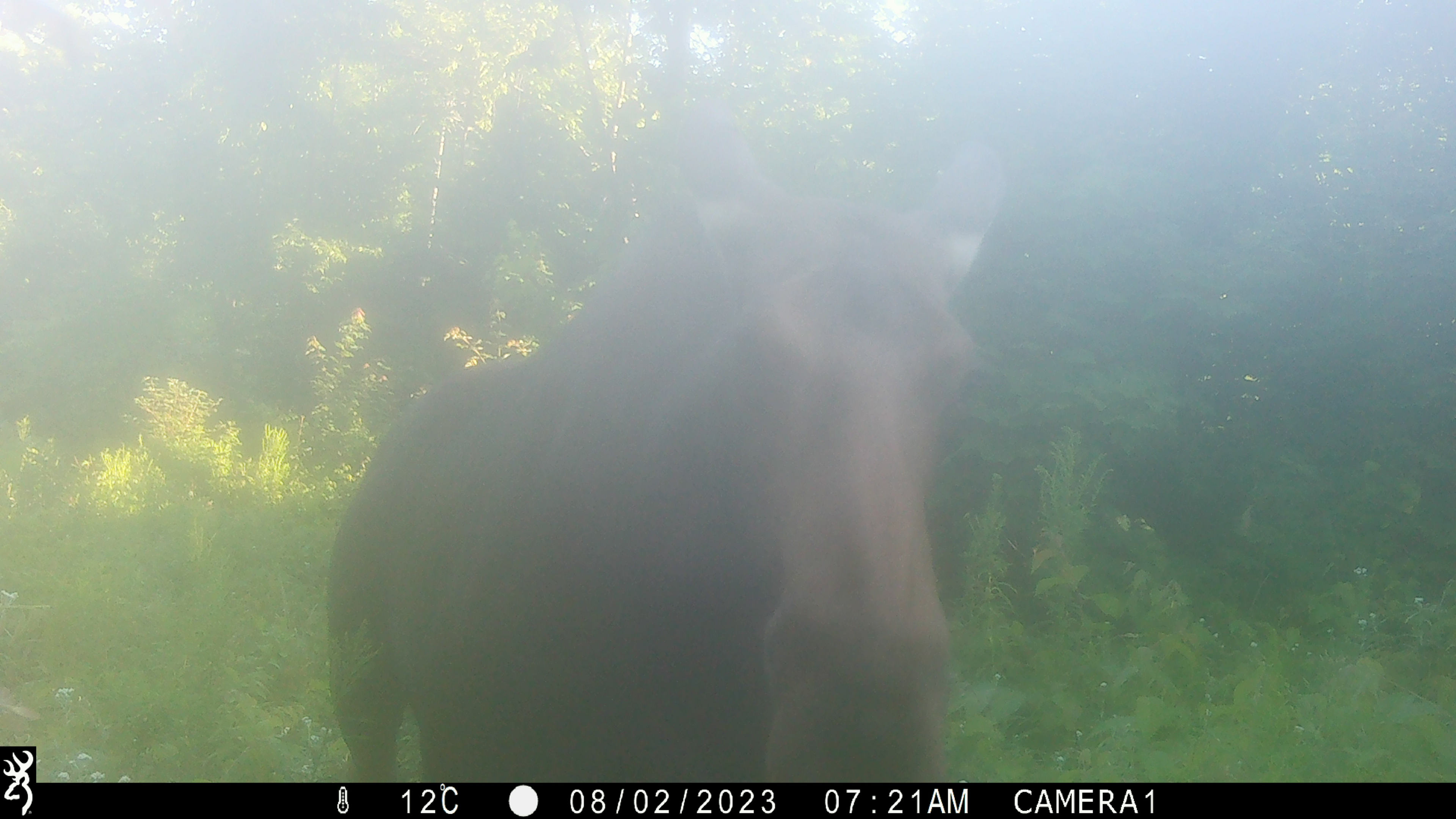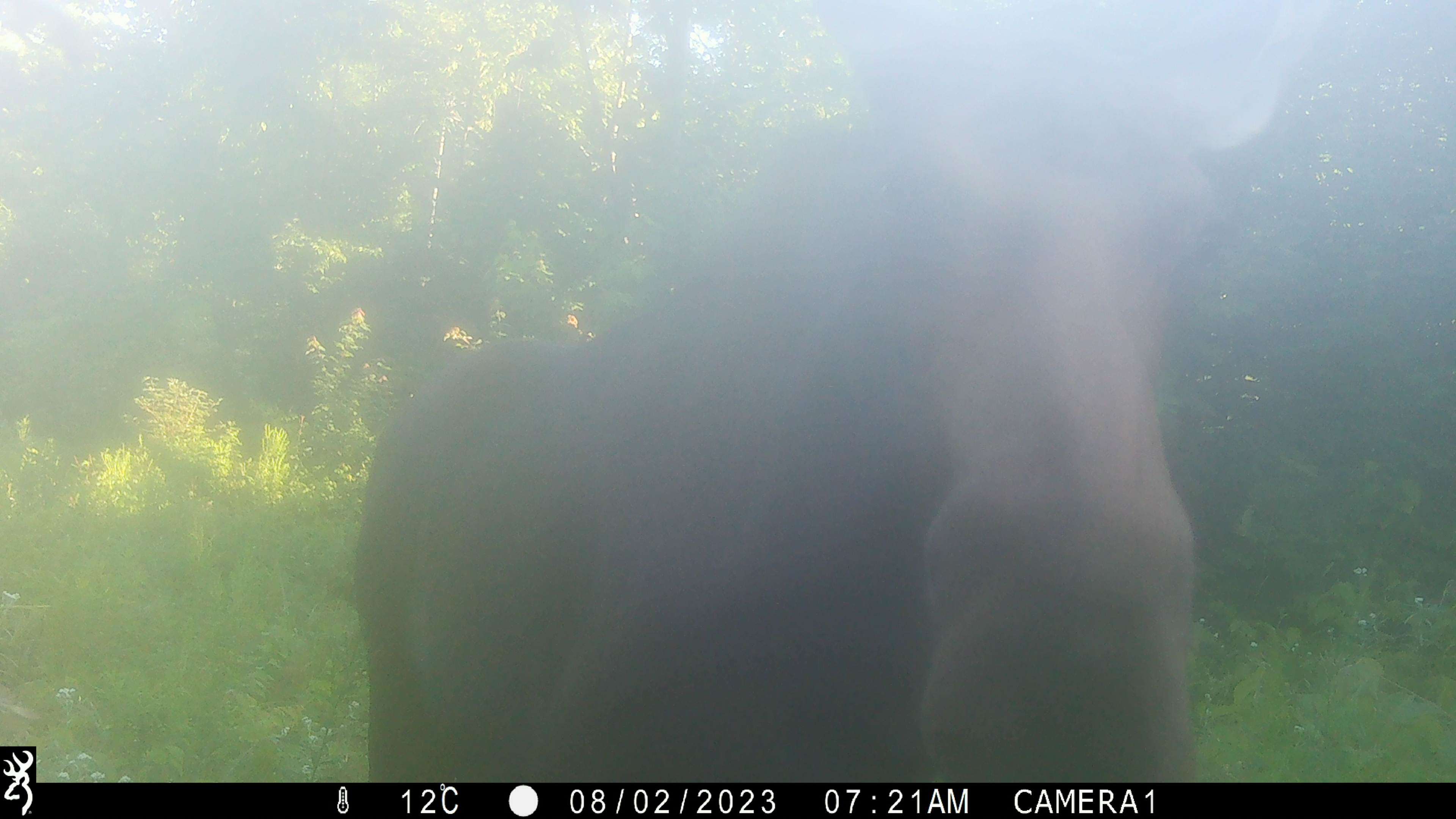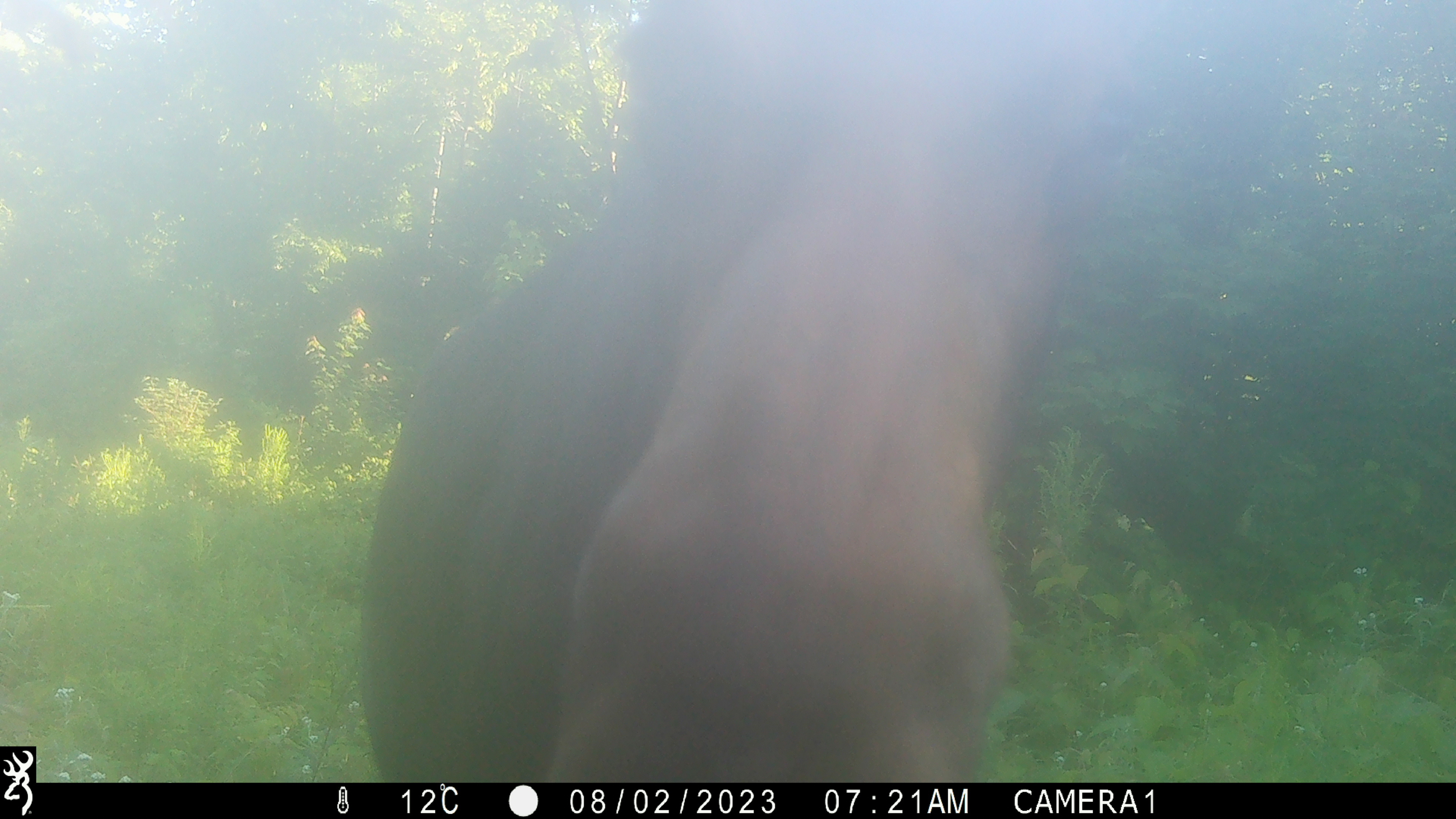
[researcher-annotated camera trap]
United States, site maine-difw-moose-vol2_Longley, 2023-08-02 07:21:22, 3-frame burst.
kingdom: Animalia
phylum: Chordata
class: Mammalia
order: Artiodactyla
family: Cervidae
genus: Alces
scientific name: Alces alces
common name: moose